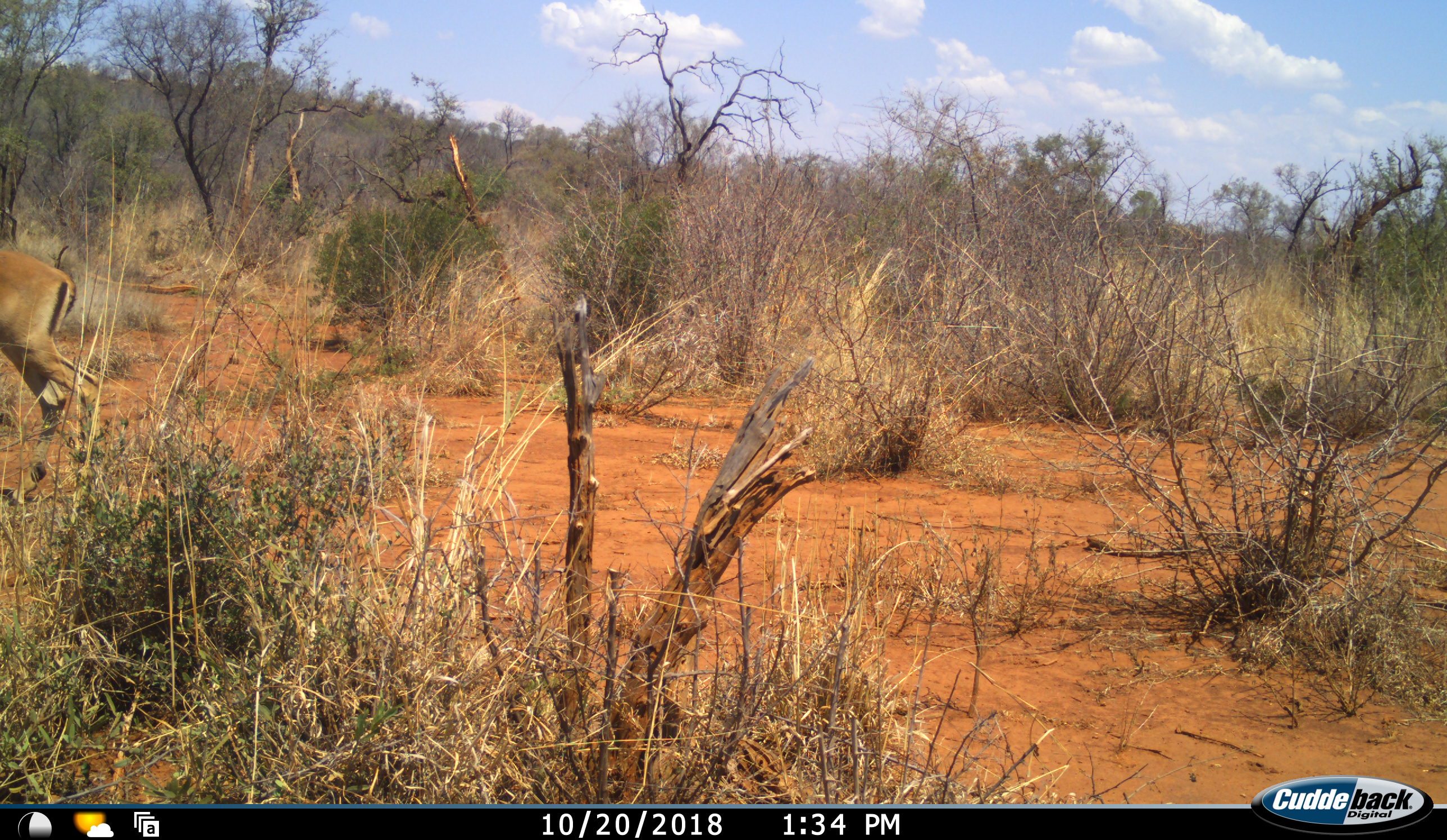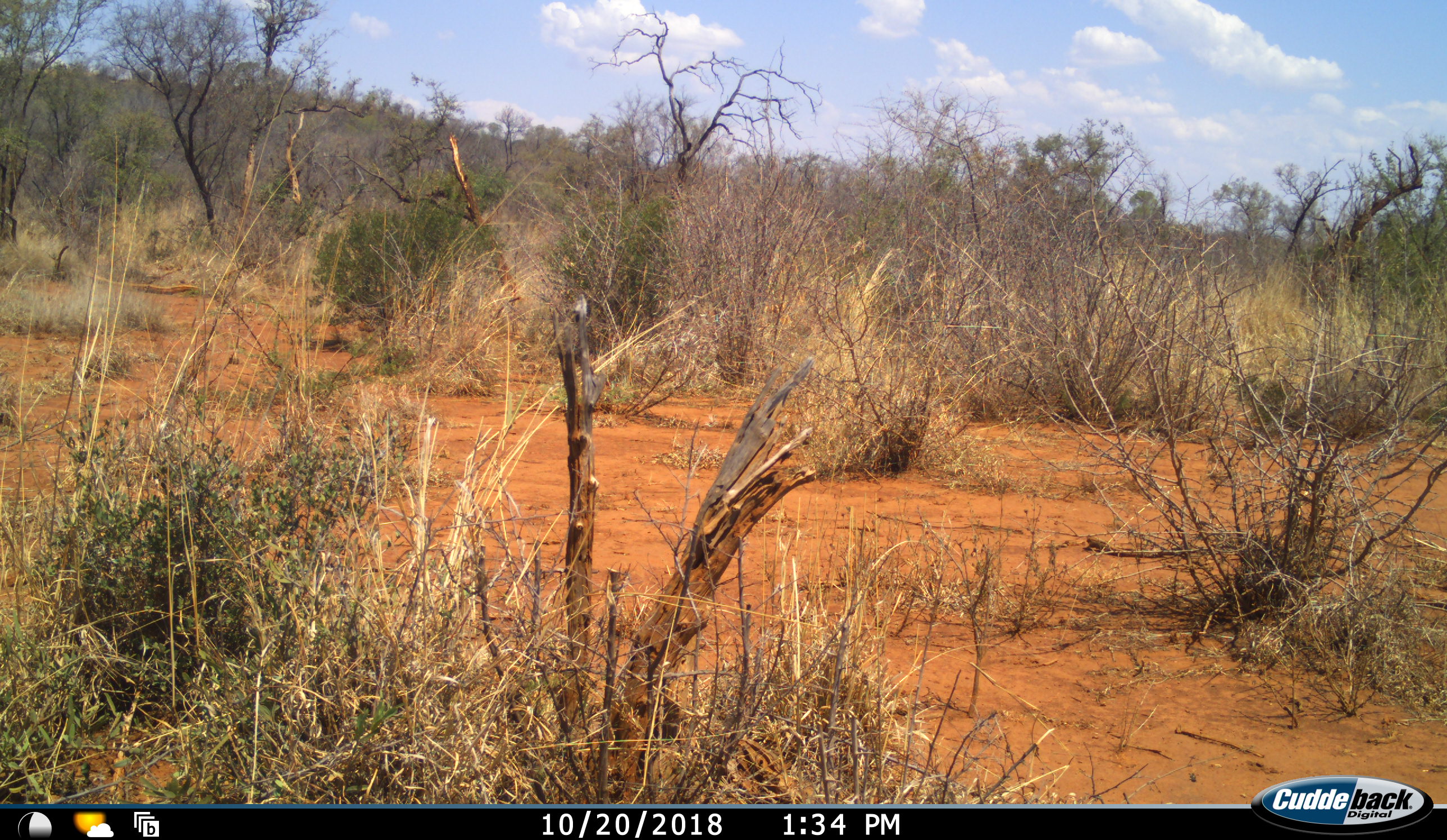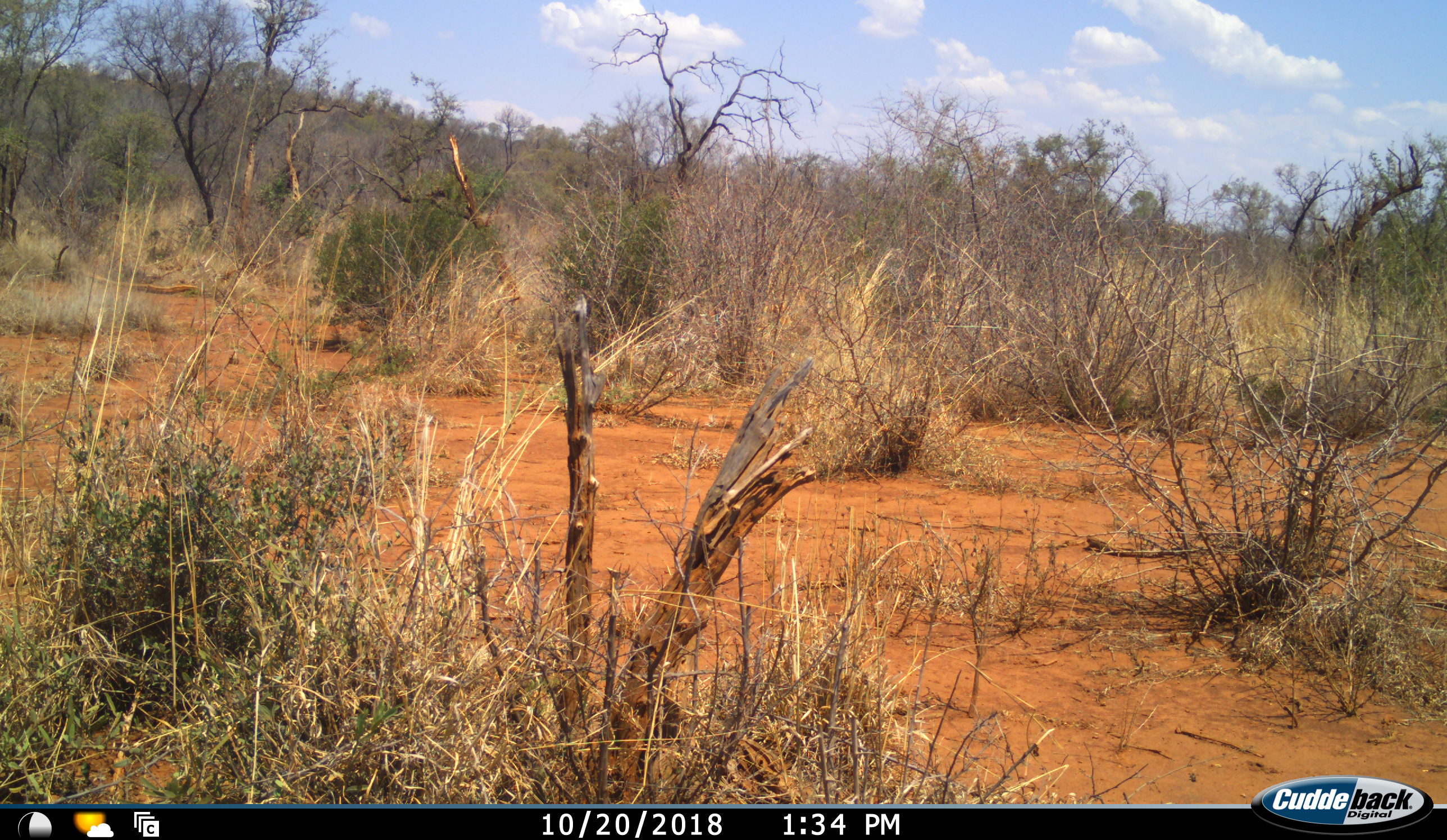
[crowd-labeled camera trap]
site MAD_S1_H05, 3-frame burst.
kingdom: Animalia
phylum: Chordata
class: Mammalia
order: Artiodactyla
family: Bovidae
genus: Aepyceros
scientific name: Aepyceros melampus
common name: impala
Impala (Aepyceros melampus), count 1. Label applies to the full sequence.